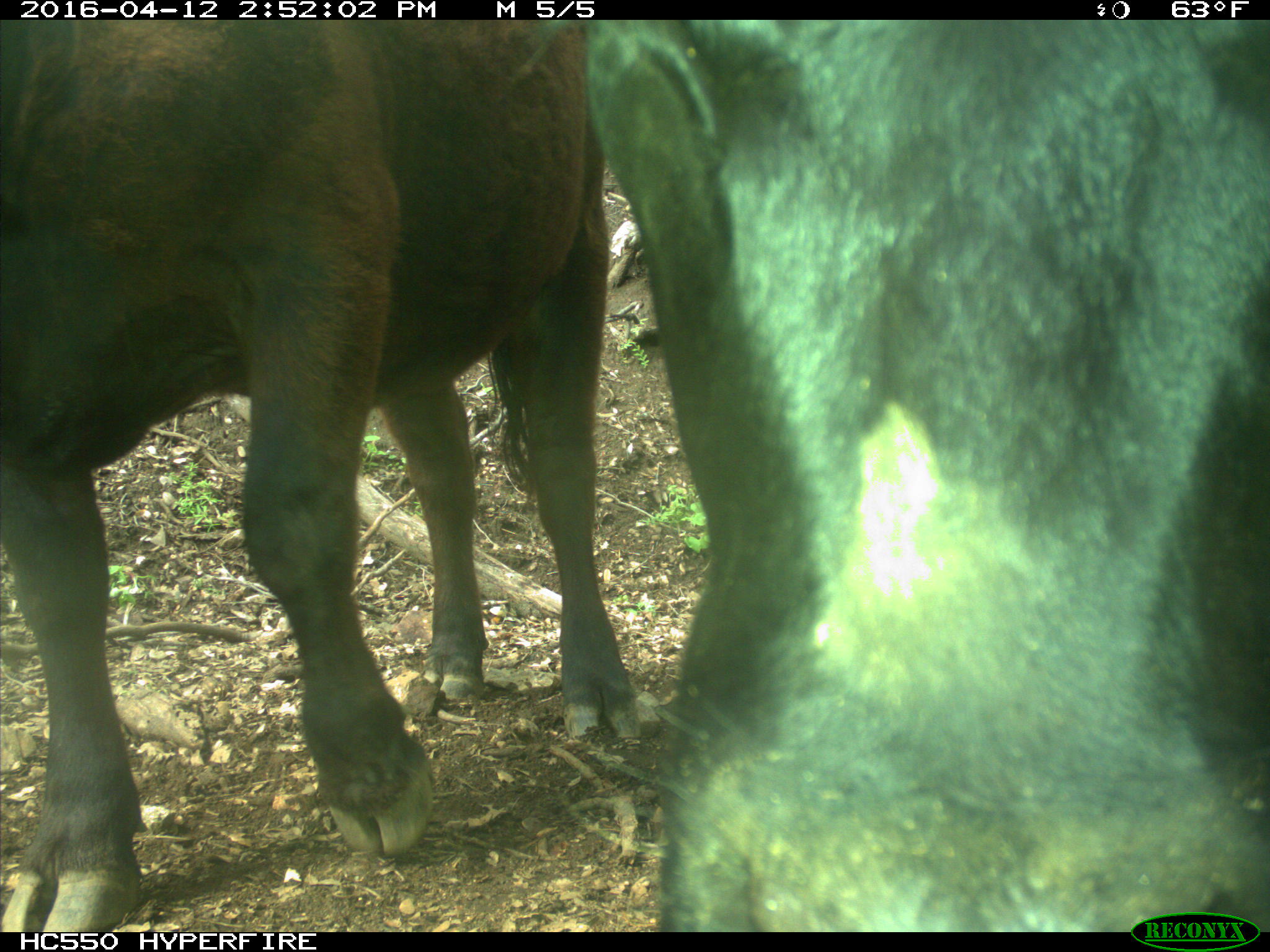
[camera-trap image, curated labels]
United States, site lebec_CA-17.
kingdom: Animalia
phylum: Chordata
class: Mammalia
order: Artiodactyla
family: Bovidae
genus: Bos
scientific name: Bos taurus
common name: domestic cow